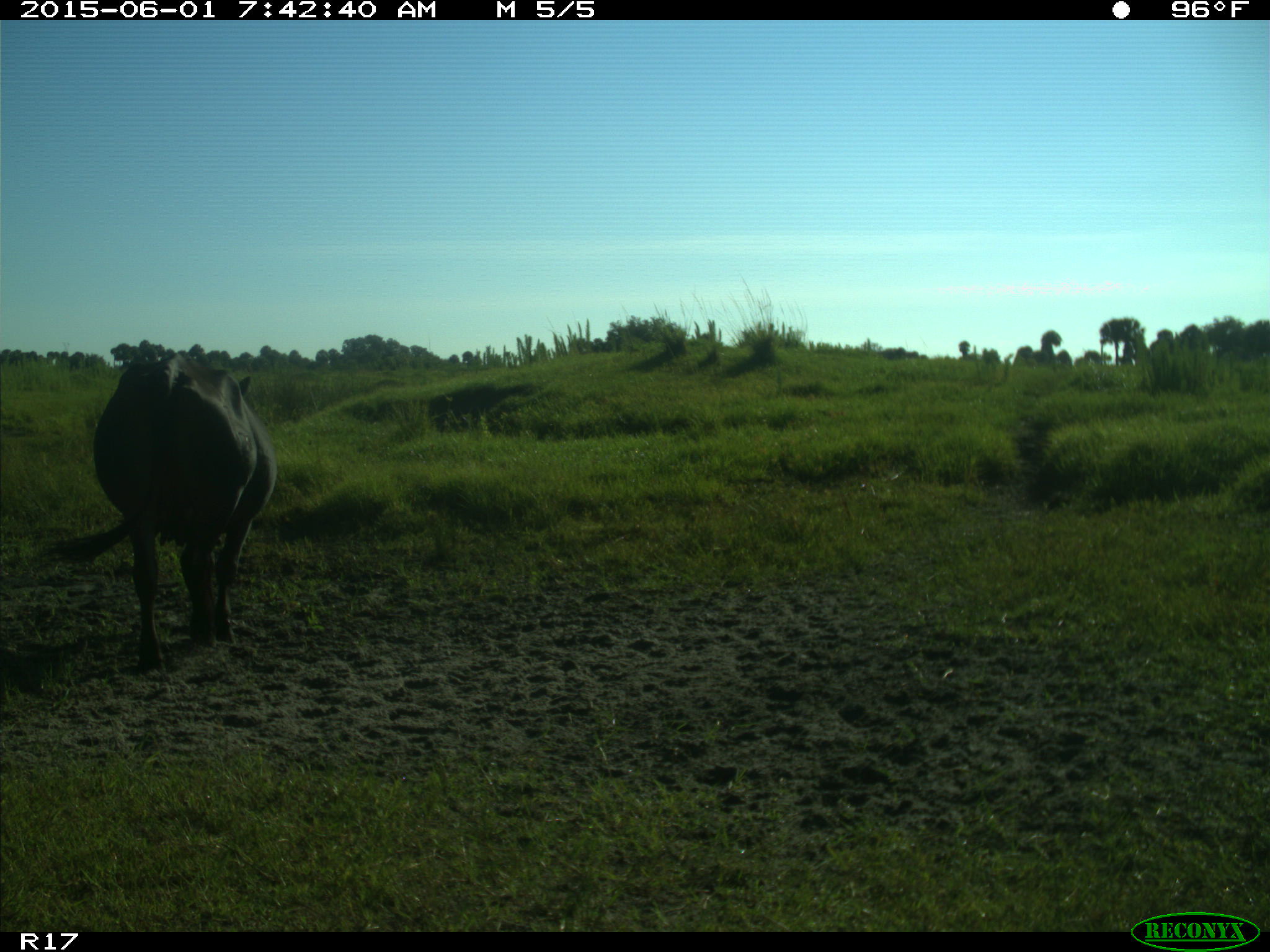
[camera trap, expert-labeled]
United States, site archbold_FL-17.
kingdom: Animalia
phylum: Chordata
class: Mammalia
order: Artiodactyla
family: Bovidae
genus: Bos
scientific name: Bos taurus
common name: domestic cow